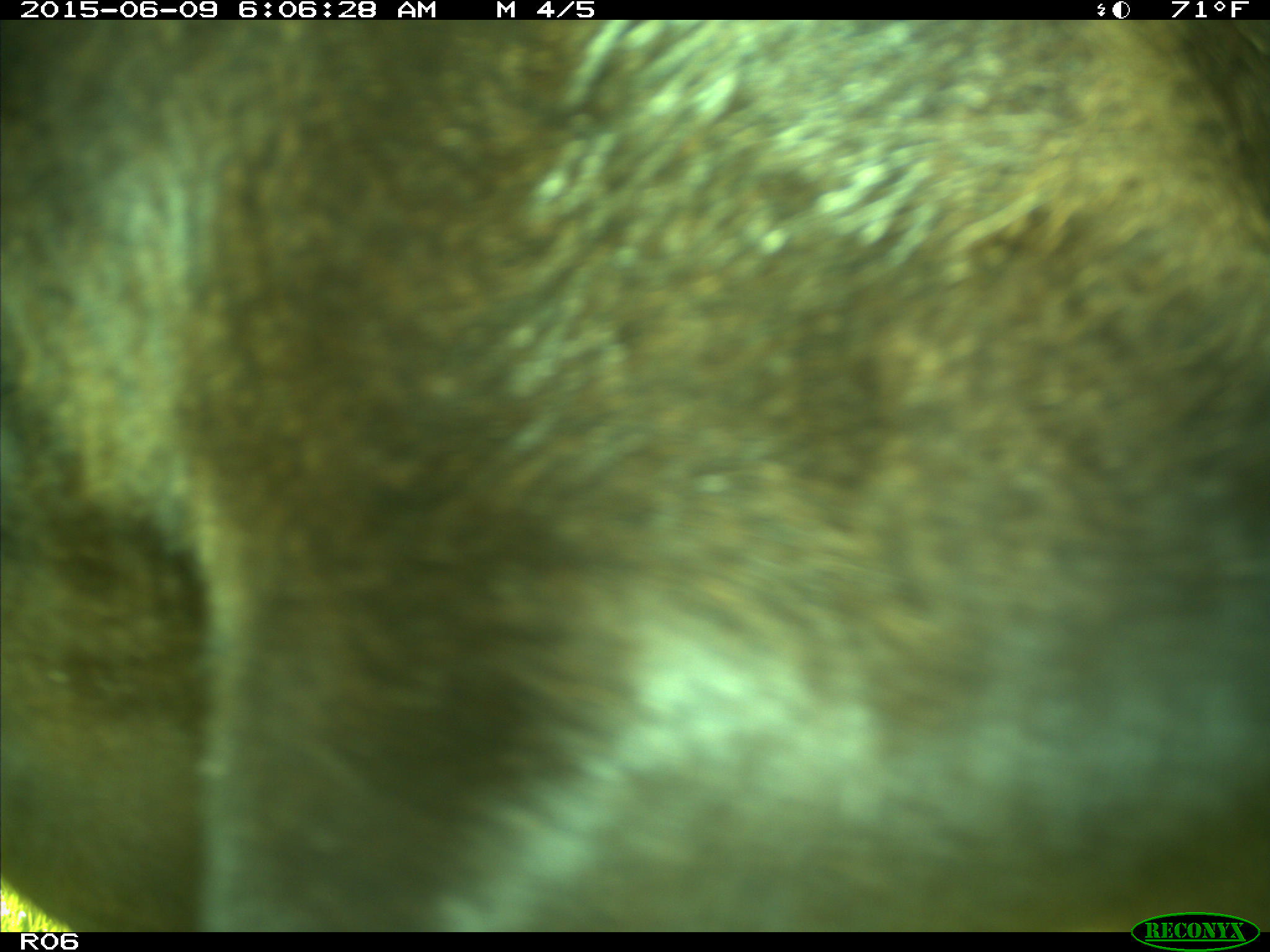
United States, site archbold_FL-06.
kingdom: Animalia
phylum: Chordata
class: Mammalia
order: Artiodactyla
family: Bovidae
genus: Bos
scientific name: Bos taurus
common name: domestic cow